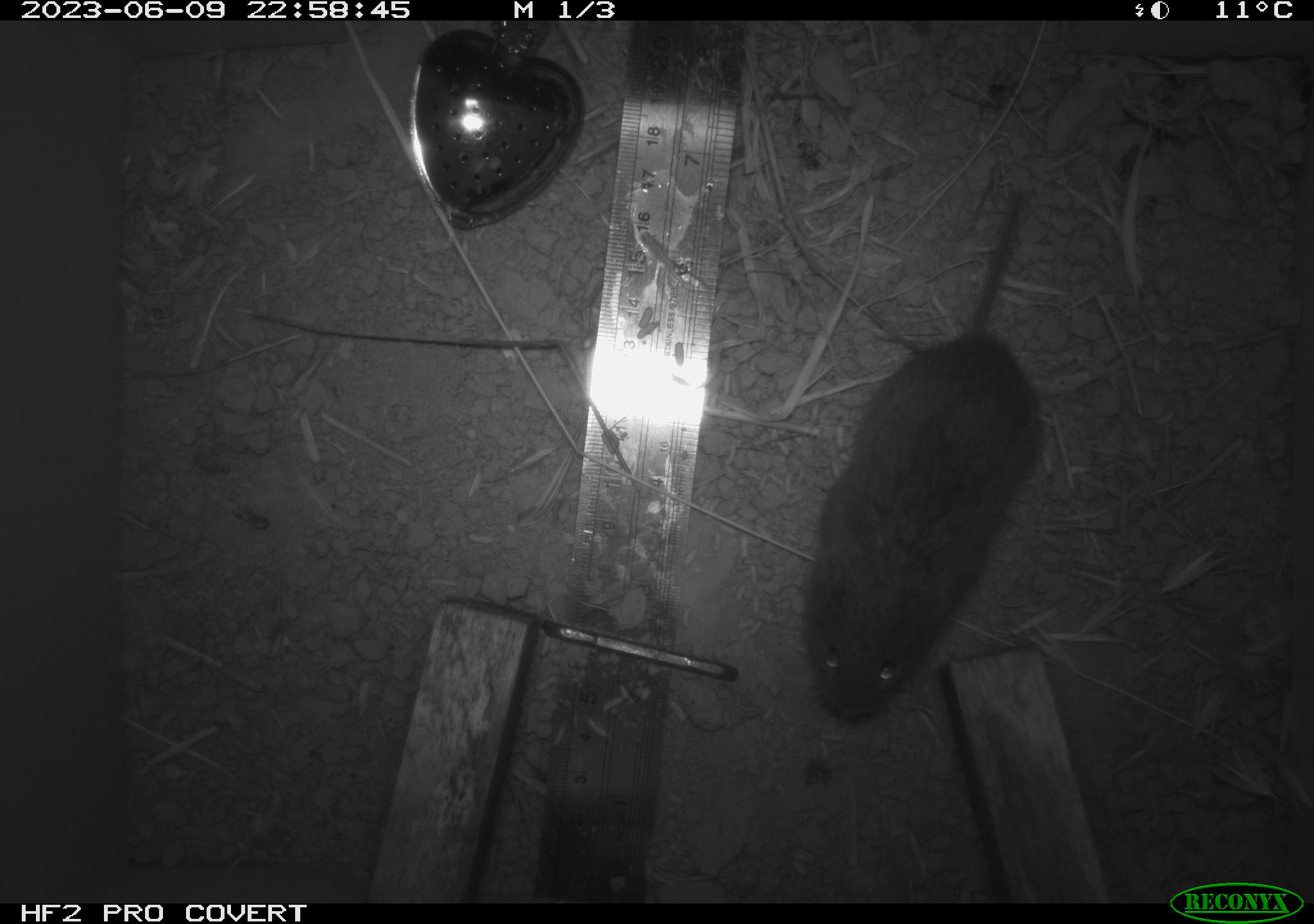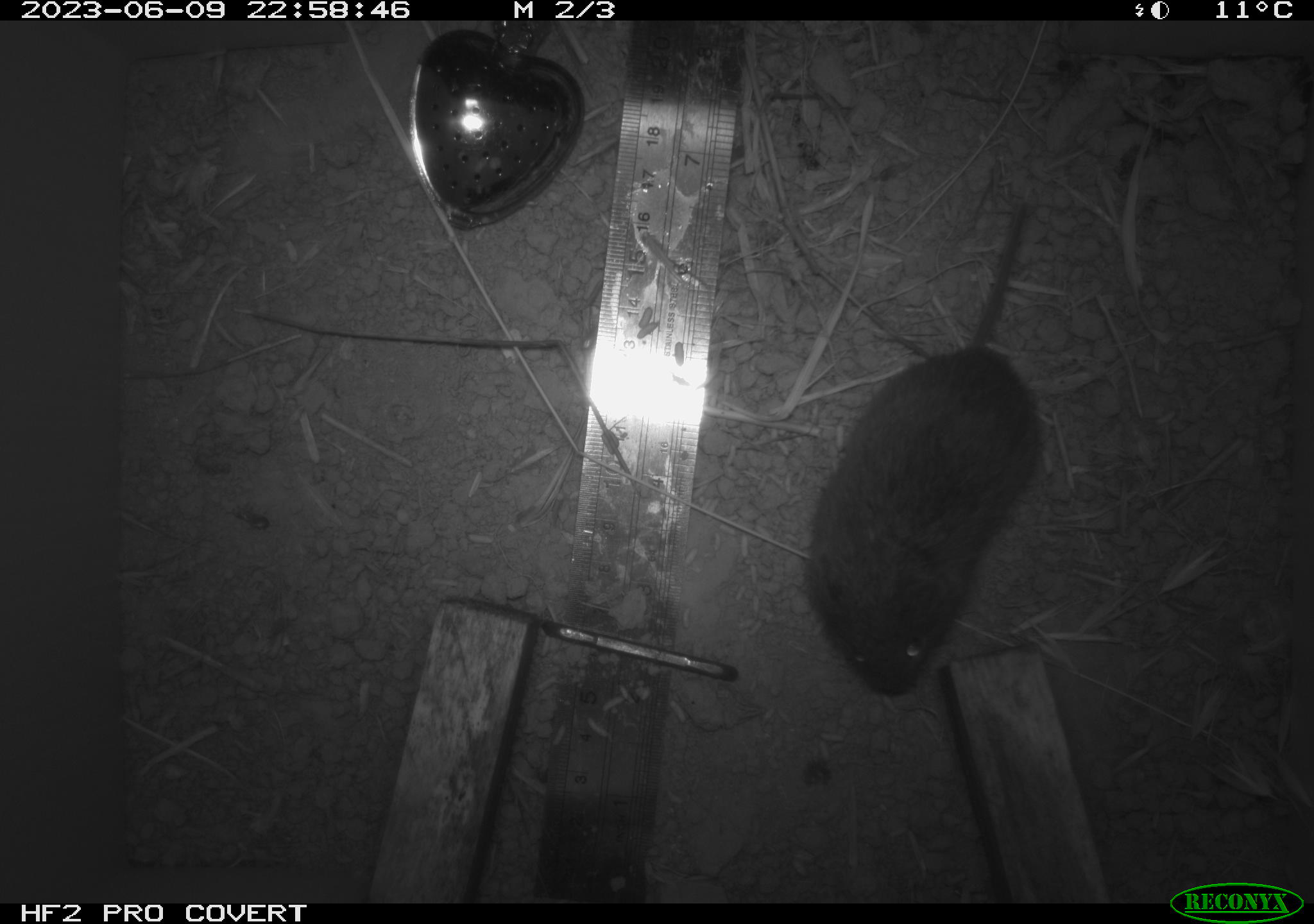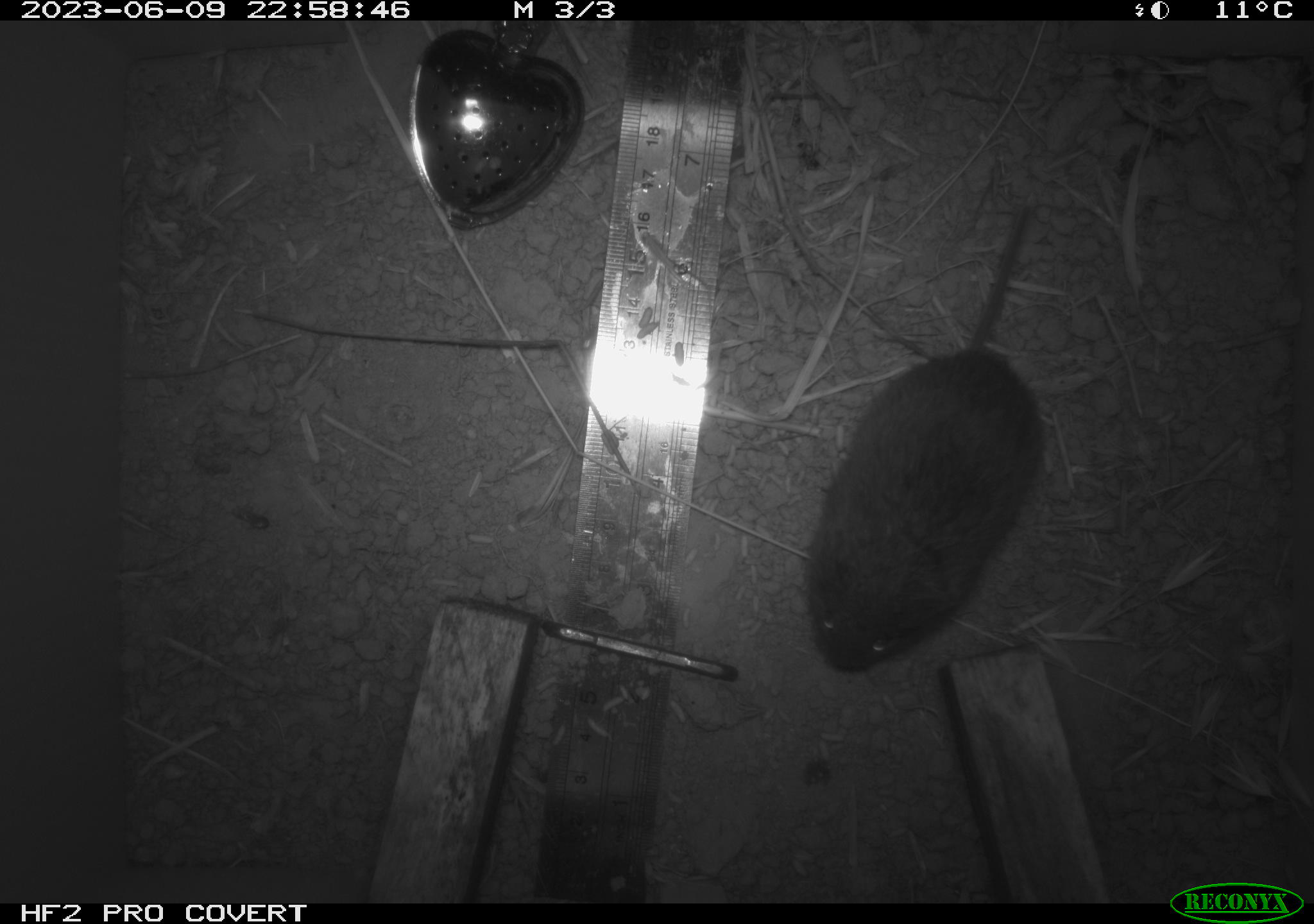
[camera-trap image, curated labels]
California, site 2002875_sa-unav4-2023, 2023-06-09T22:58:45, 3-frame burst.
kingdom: Animalia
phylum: Chordata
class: Mammalia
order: Rodentia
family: Cricetidae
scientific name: Arvicolinae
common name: voles, lemmings, and muskrats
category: arvicolinae subfamily